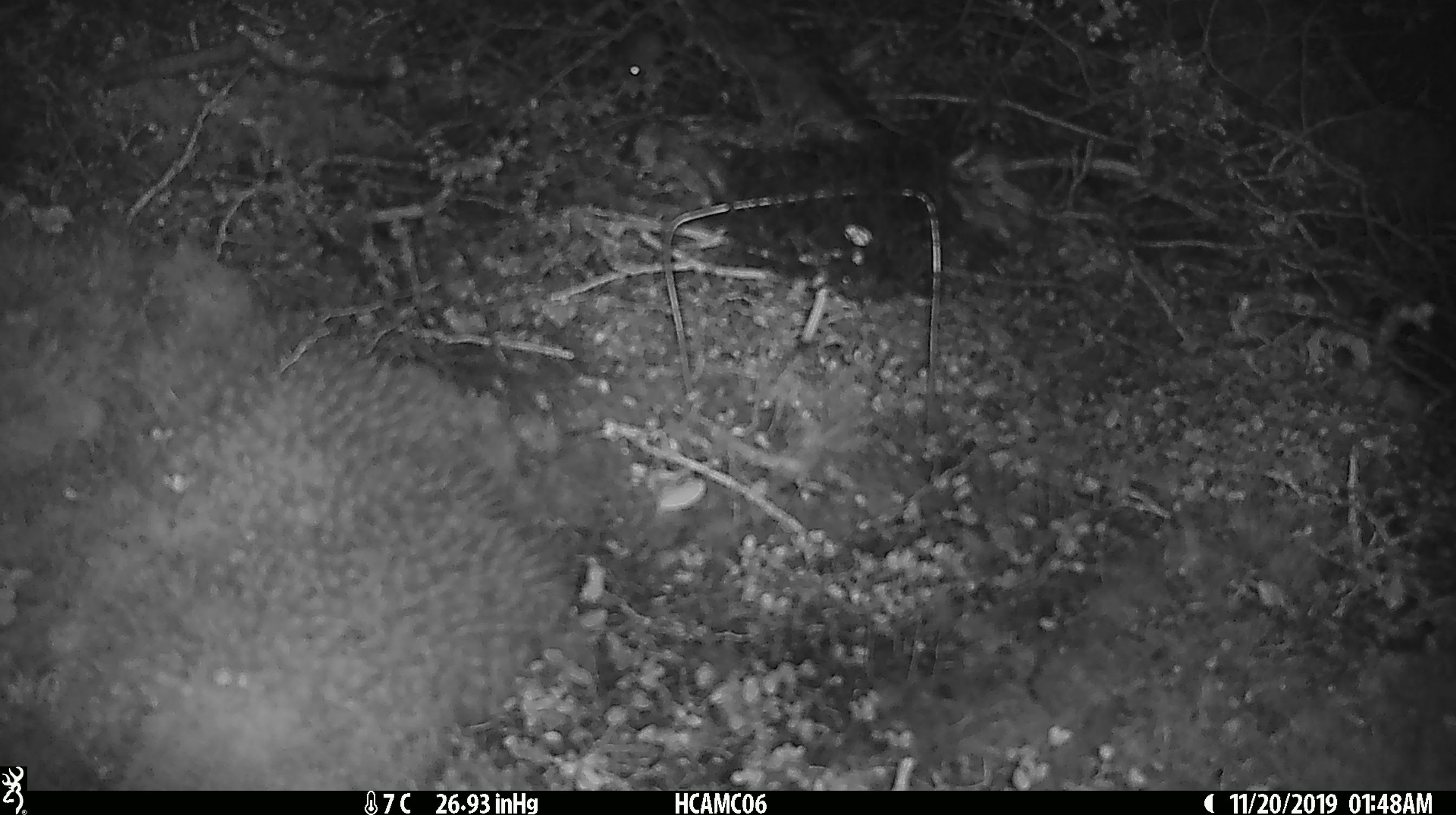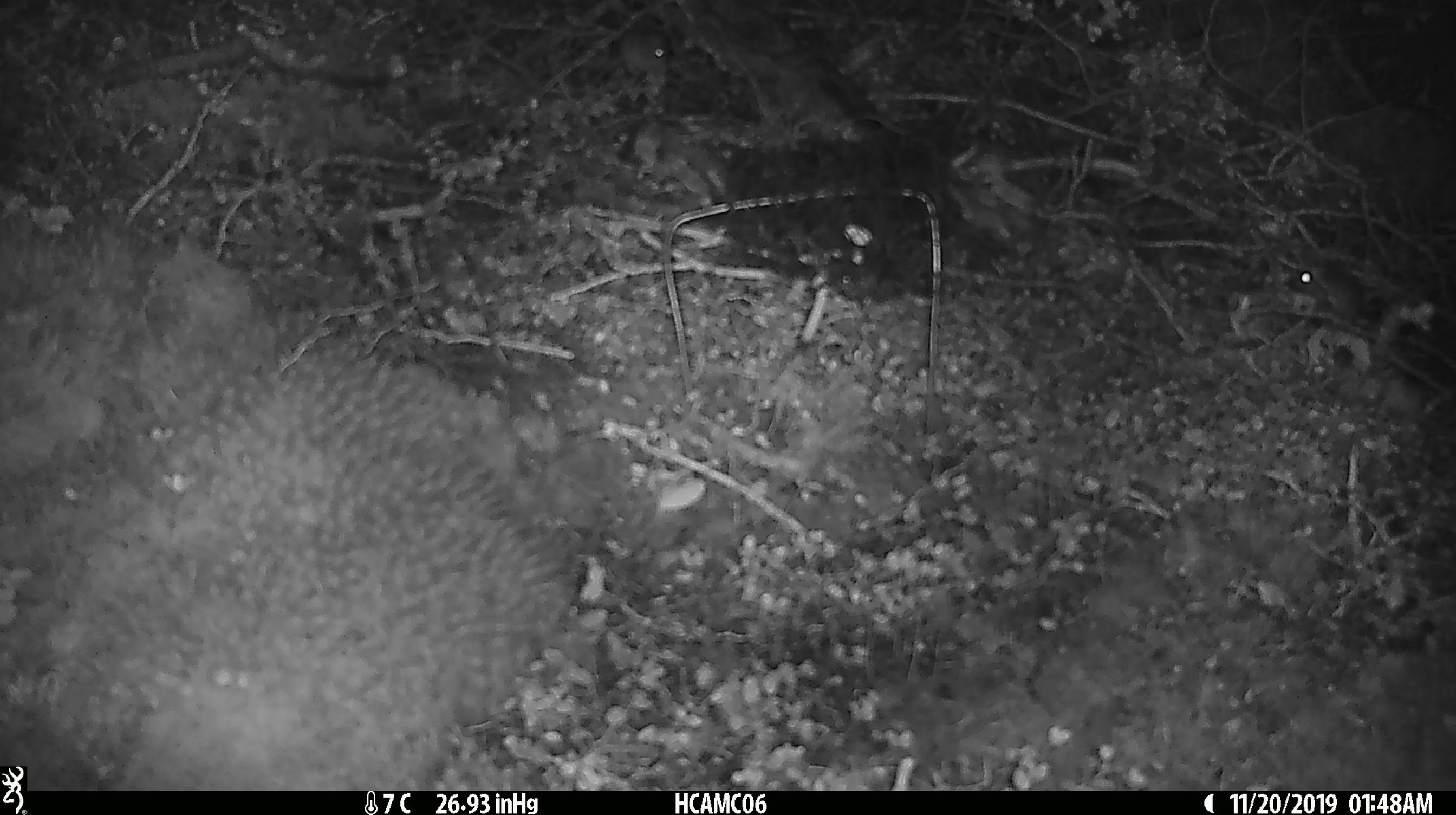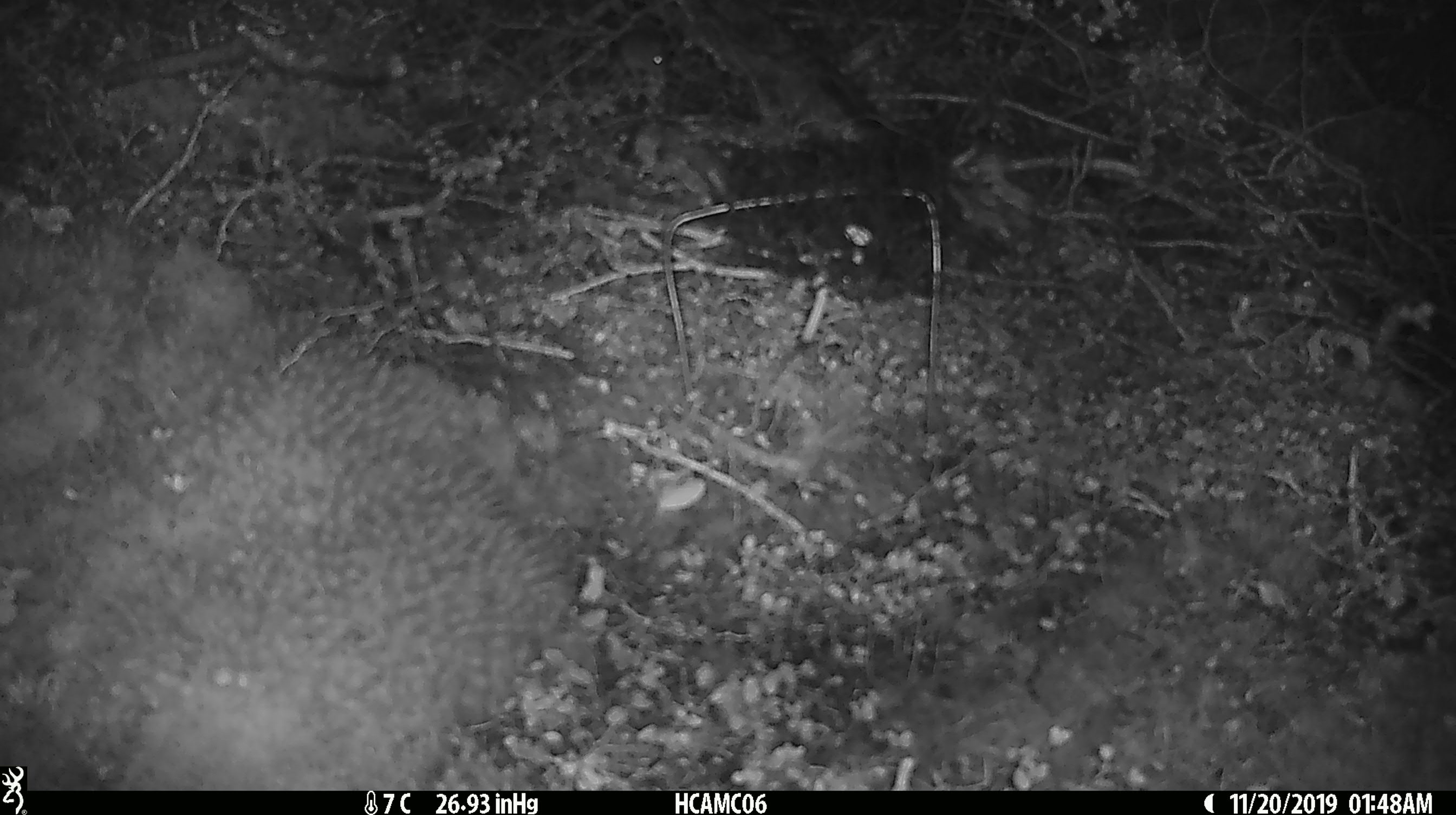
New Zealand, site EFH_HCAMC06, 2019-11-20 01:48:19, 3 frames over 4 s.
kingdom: Animalia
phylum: Chordata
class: Mammalia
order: Rodentia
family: Muridae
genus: Mus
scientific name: Mus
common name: mouse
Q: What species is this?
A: Mouse (Mus).